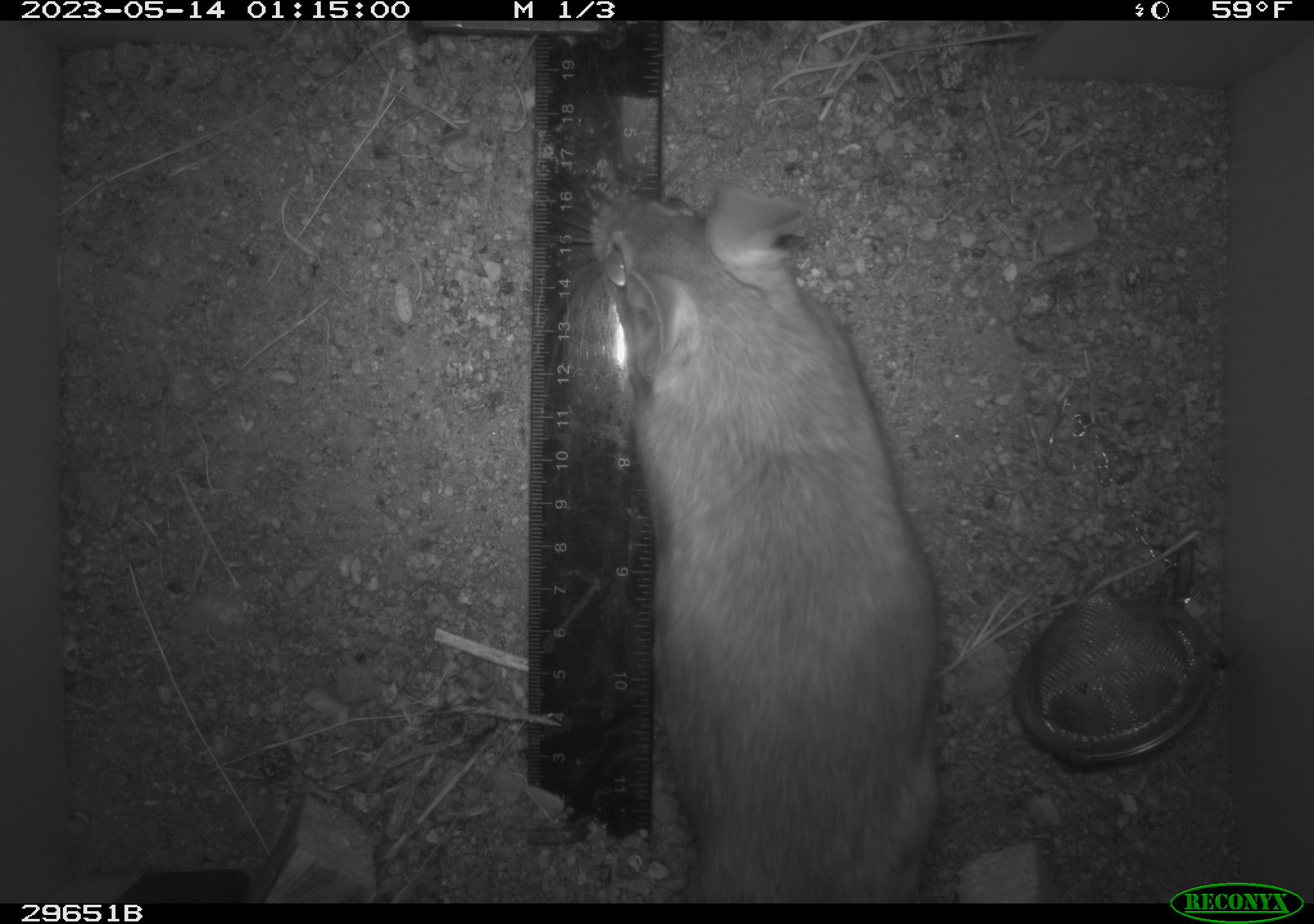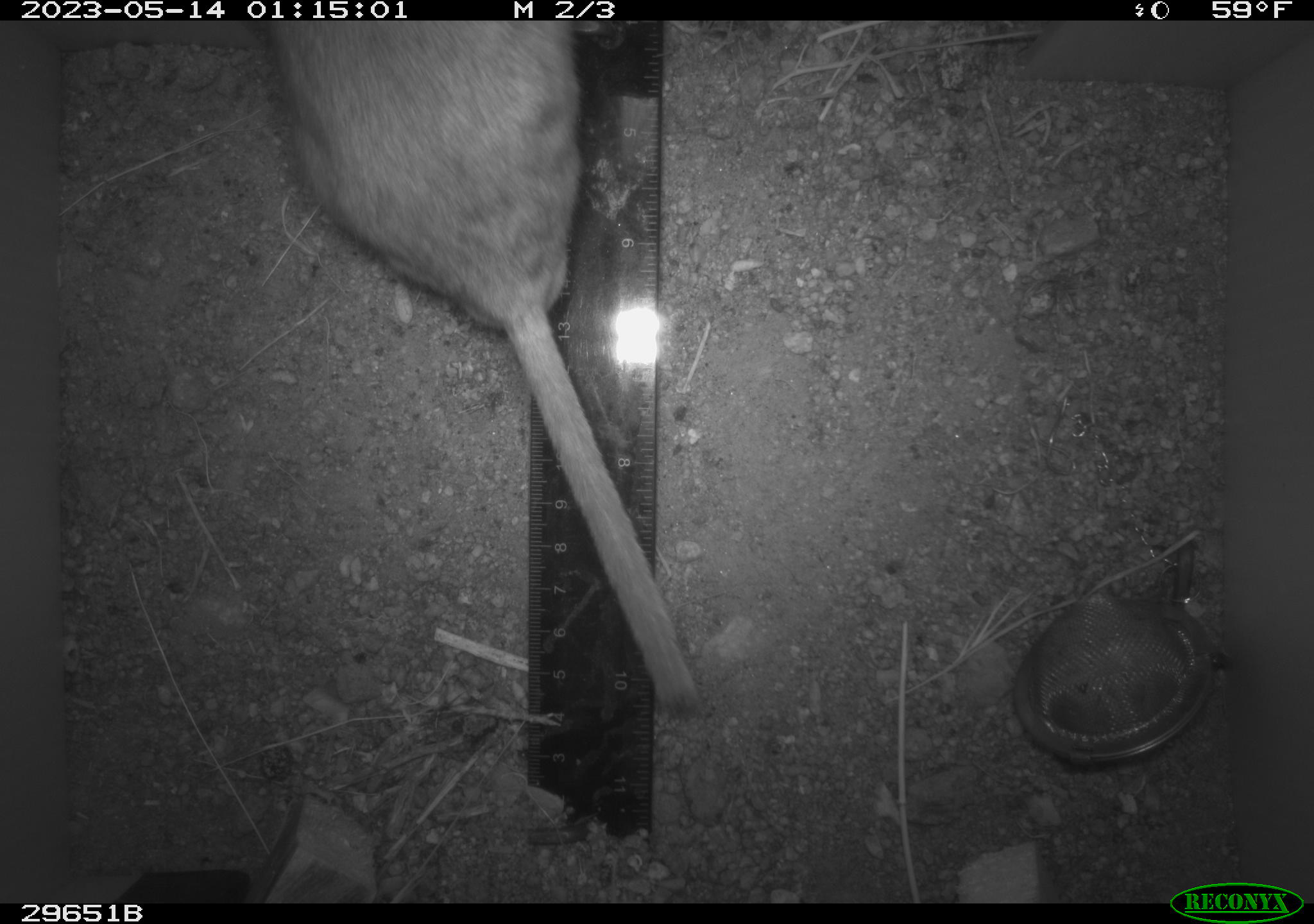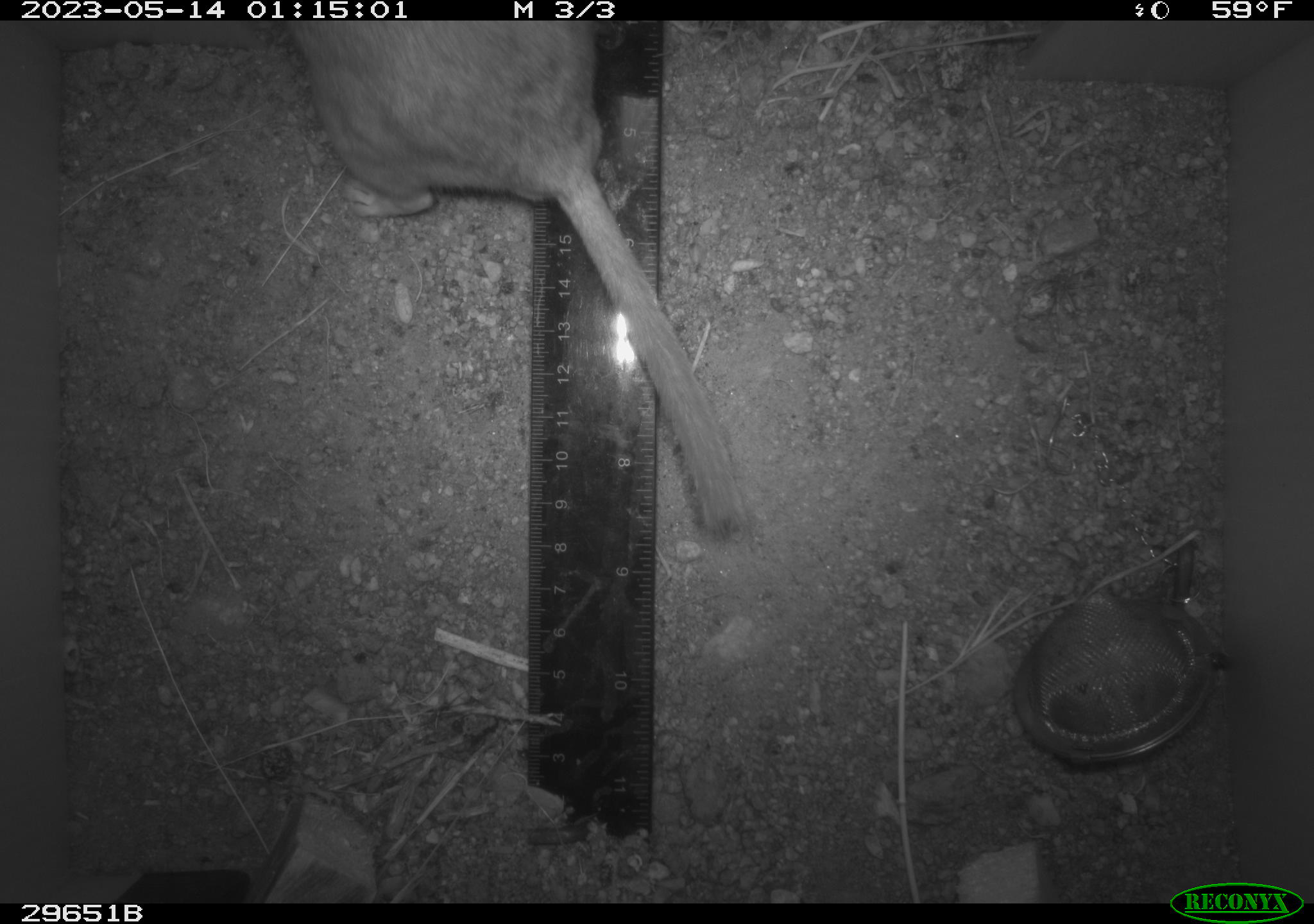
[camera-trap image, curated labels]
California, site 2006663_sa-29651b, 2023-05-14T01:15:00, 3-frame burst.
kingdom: Animalia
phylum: Chordata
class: Mammalia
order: Rodentia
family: Cricetidae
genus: Neotoma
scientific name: Neotoma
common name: pack rat or woodrat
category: neotoma species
Neotoma species (pack rat or woodrat) (Neotoma).